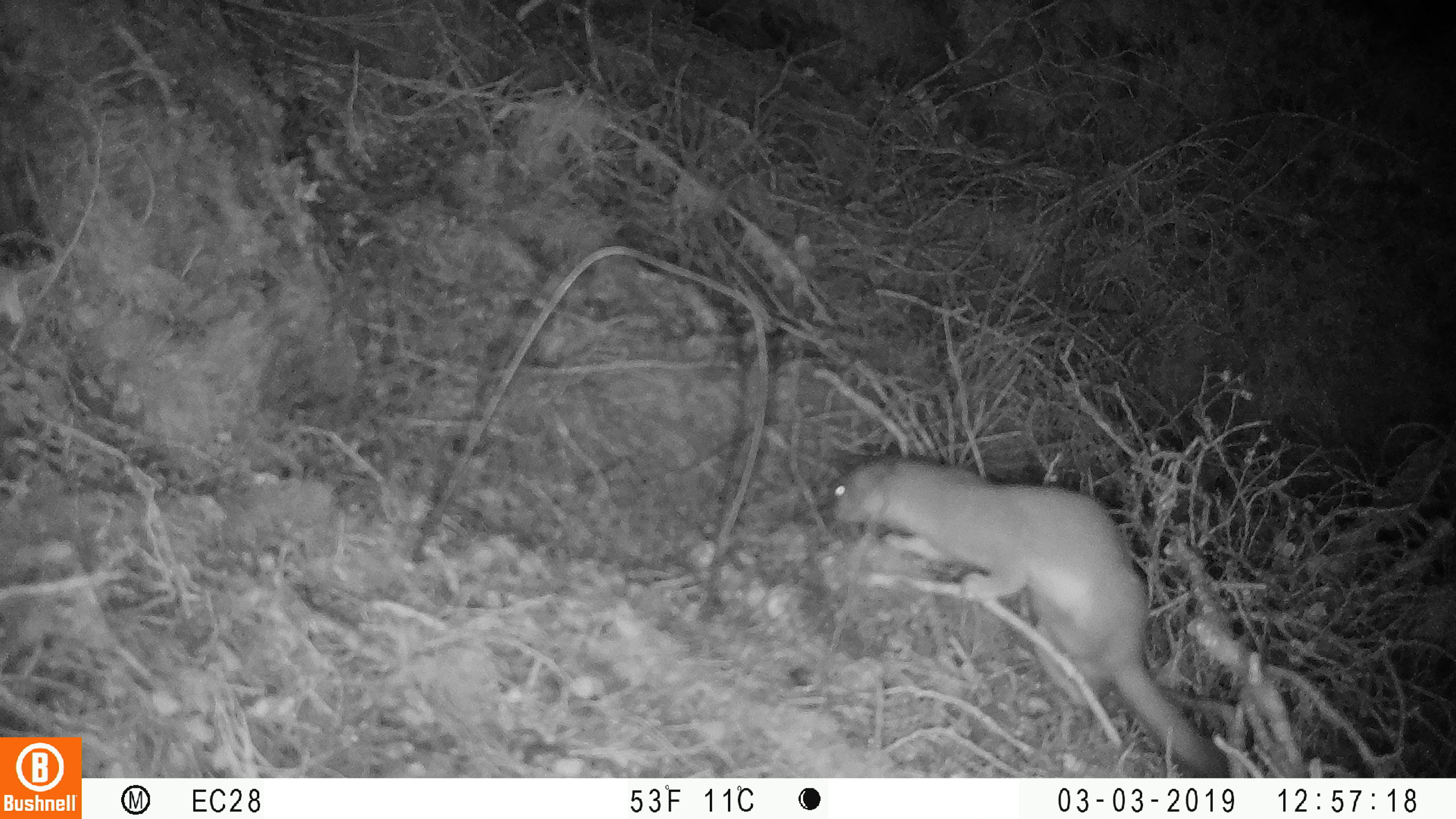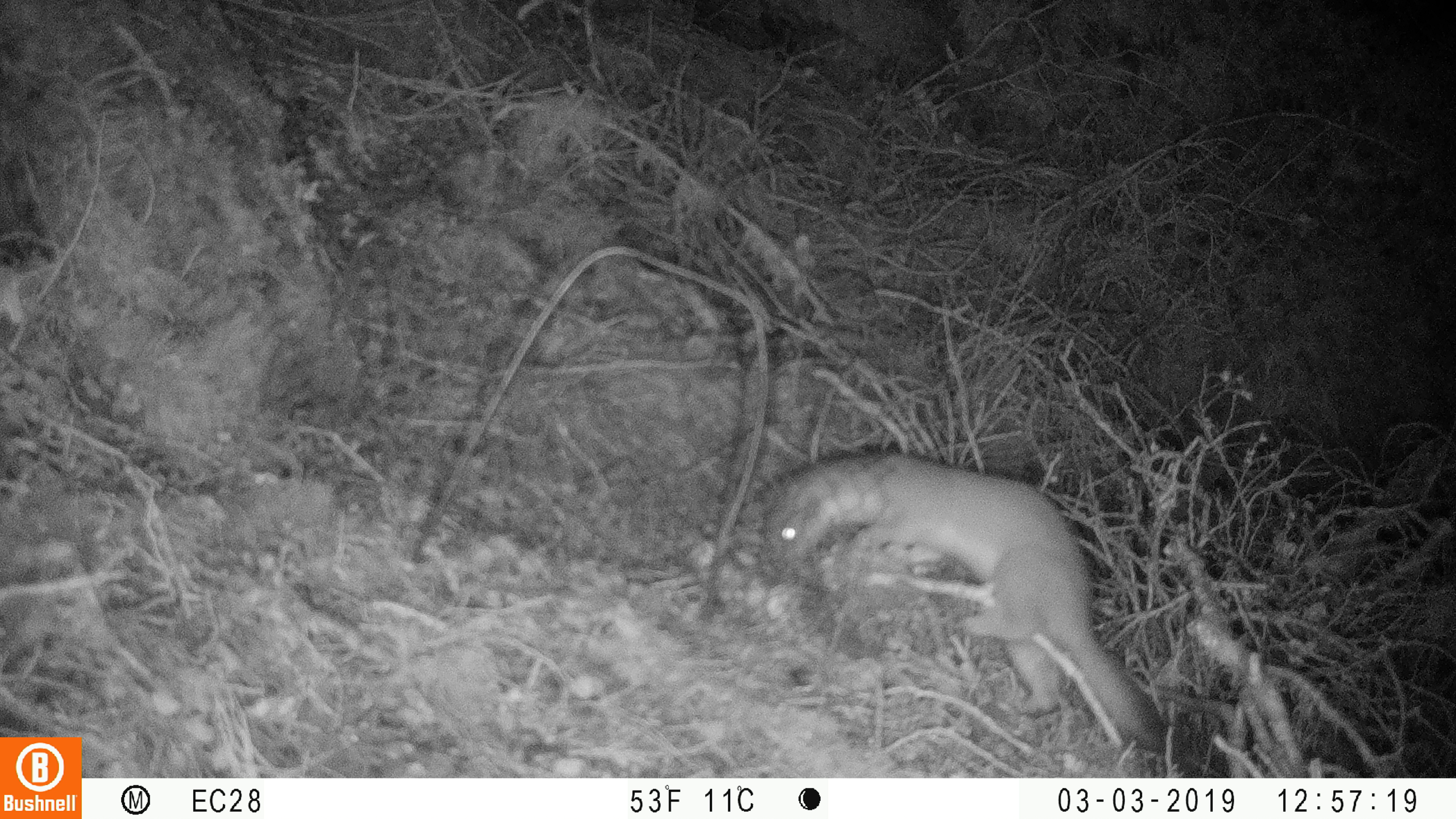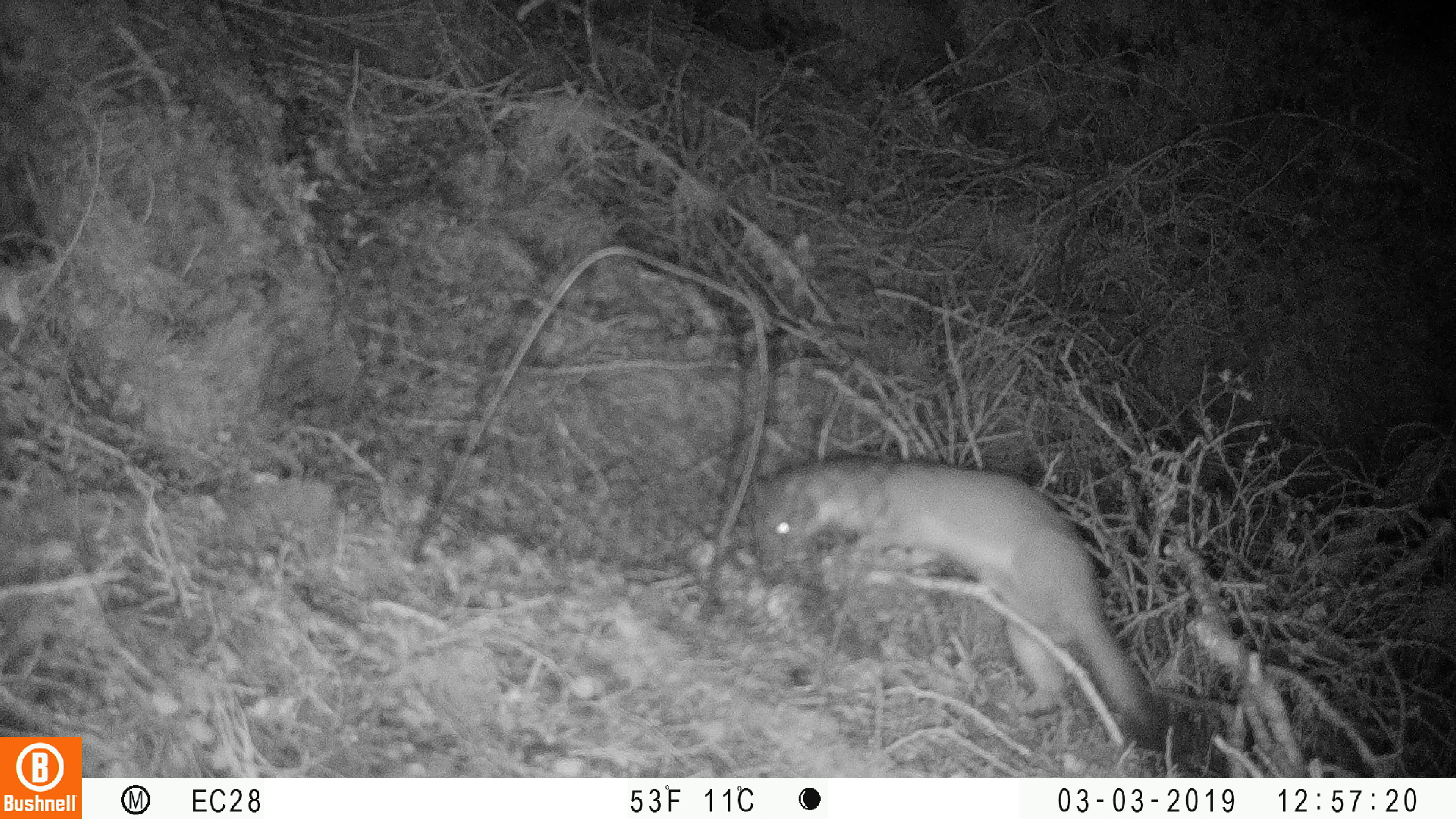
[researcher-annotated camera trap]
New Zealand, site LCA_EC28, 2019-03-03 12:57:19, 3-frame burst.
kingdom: Animalia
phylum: Chordata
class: Mammalia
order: Carnivora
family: Mustelidae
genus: Mustela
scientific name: Mustela erminea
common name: stoat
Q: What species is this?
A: Stoat (Mustela erminea).